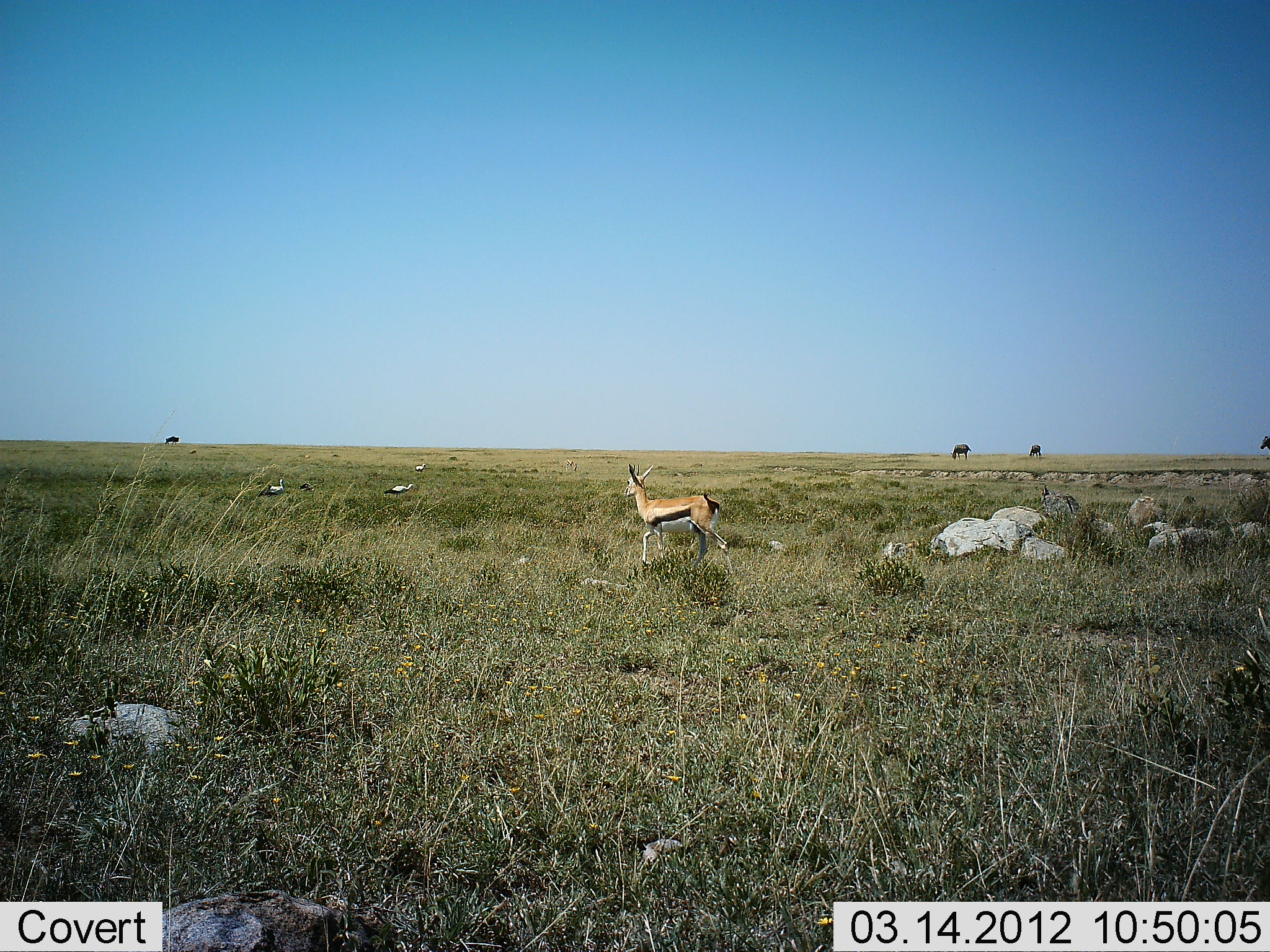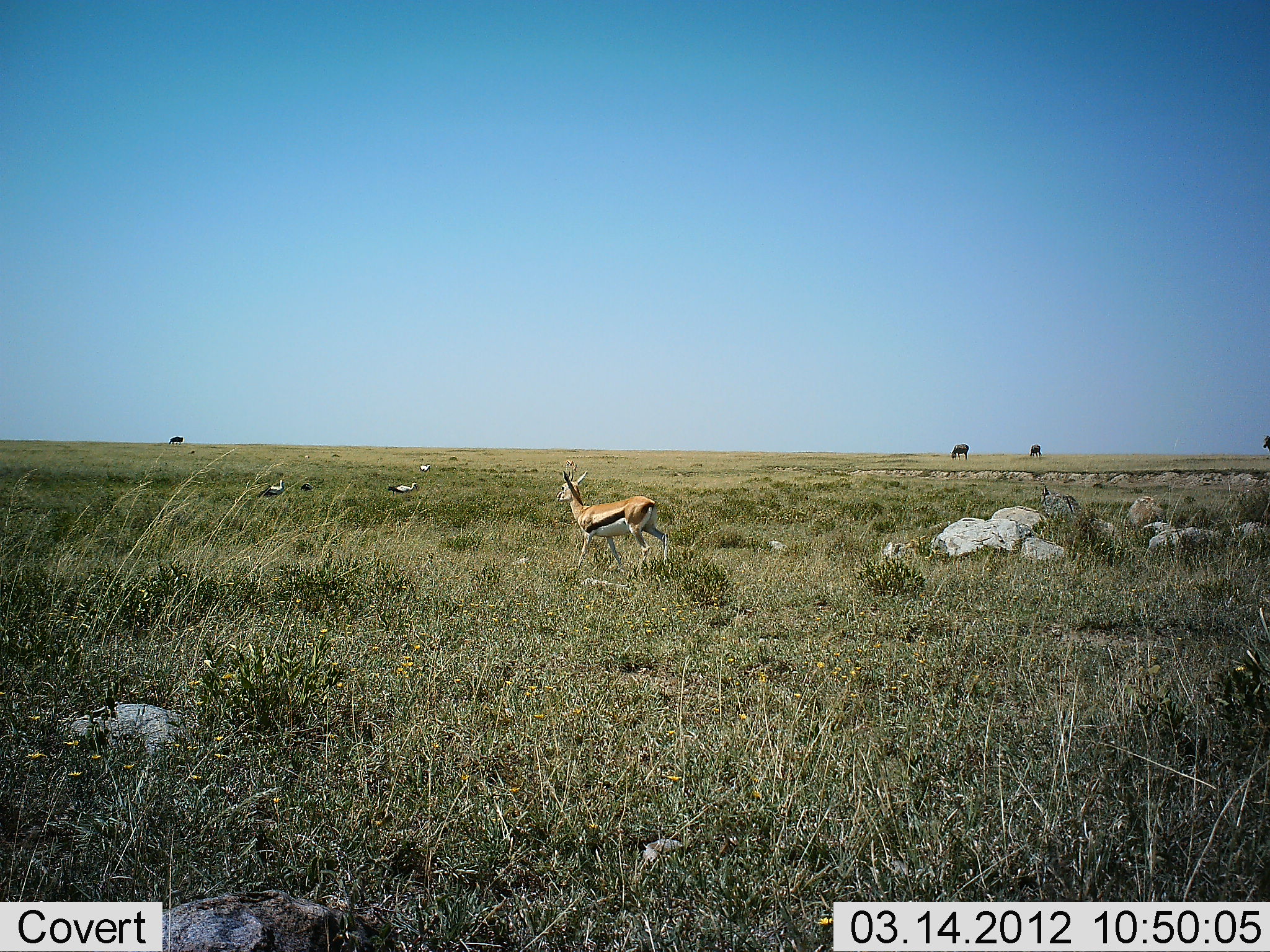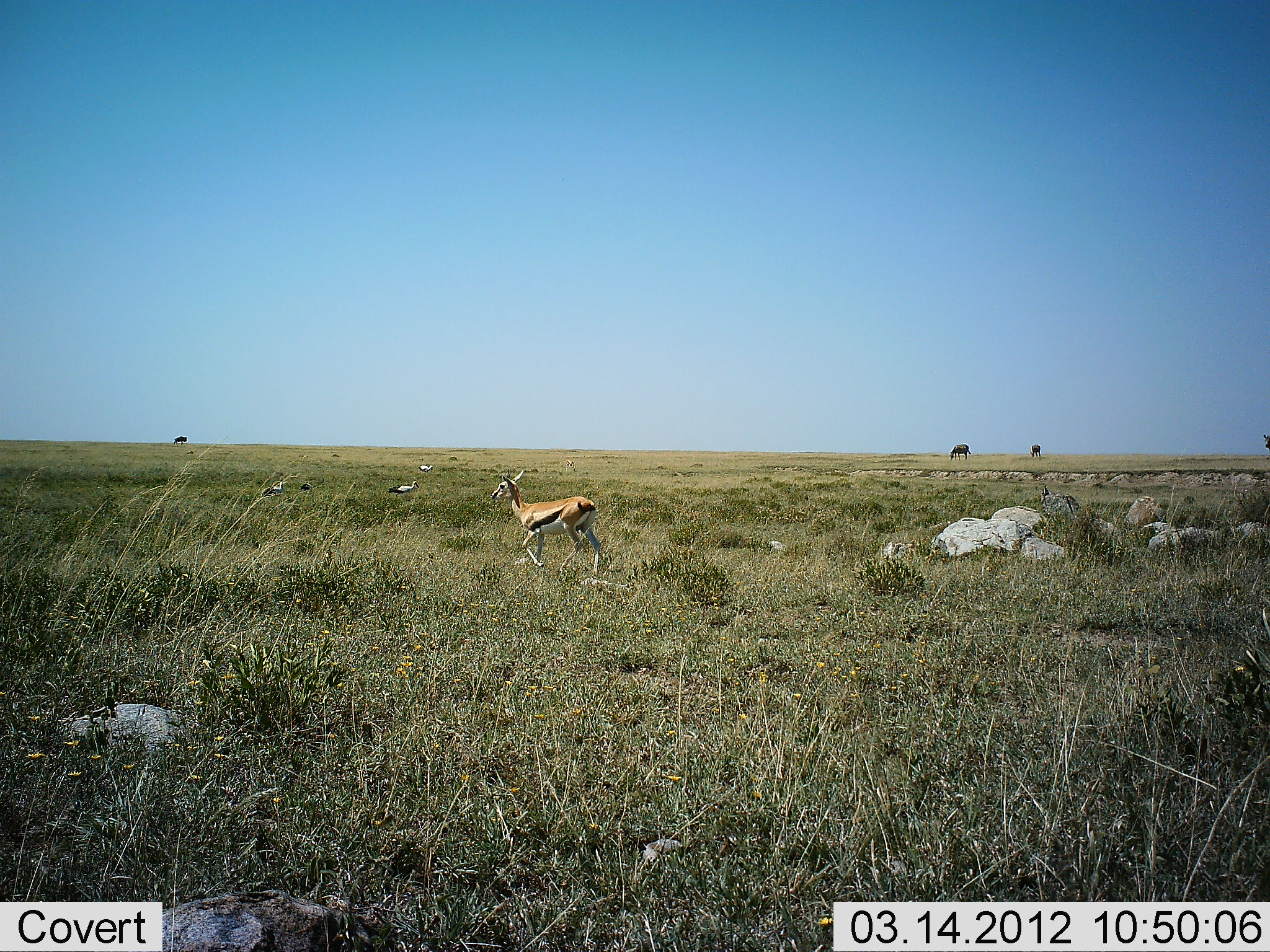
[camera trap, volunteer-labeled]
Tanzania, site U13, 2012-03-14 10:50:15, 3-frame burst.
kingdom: Animalia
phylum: Chordata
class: Mammalia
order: Artiodactyla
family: Bovidae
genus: Eudorcas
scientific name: Eudorcas thomsonii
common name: thomson's gazelle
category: gazellethomsons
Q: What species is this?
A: Gazellethomsons (thomson's gazelle) (Eudorcas thomsonii).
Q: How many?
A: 1.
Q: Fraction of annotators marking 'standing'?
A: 10%.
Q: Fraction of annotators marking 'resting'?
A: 7%.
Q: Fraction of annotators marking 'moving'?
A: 90%.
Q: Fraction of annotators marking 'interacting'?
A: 3%.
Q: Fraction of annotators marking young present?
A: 0%.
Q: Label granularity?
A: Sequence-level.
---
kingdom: Animalia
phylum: Chordata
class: Mammalia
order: Artiodactyla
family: Bovidae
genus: Connochaetes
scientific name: Connochaetes taurinus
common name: blue wildebeest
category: wildebeest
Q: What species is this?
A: Wildebeest (blue wildebeest) (Connochaetes taurinus).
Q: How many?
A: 3.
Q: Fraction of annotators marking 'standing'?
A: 45%.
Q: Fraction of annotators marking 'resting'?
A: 0%.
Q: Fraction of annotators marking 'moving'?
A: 0%.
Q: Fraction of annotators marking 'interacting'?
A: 0%.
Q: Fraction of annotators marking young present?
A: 0%.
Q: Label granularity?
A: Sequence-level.